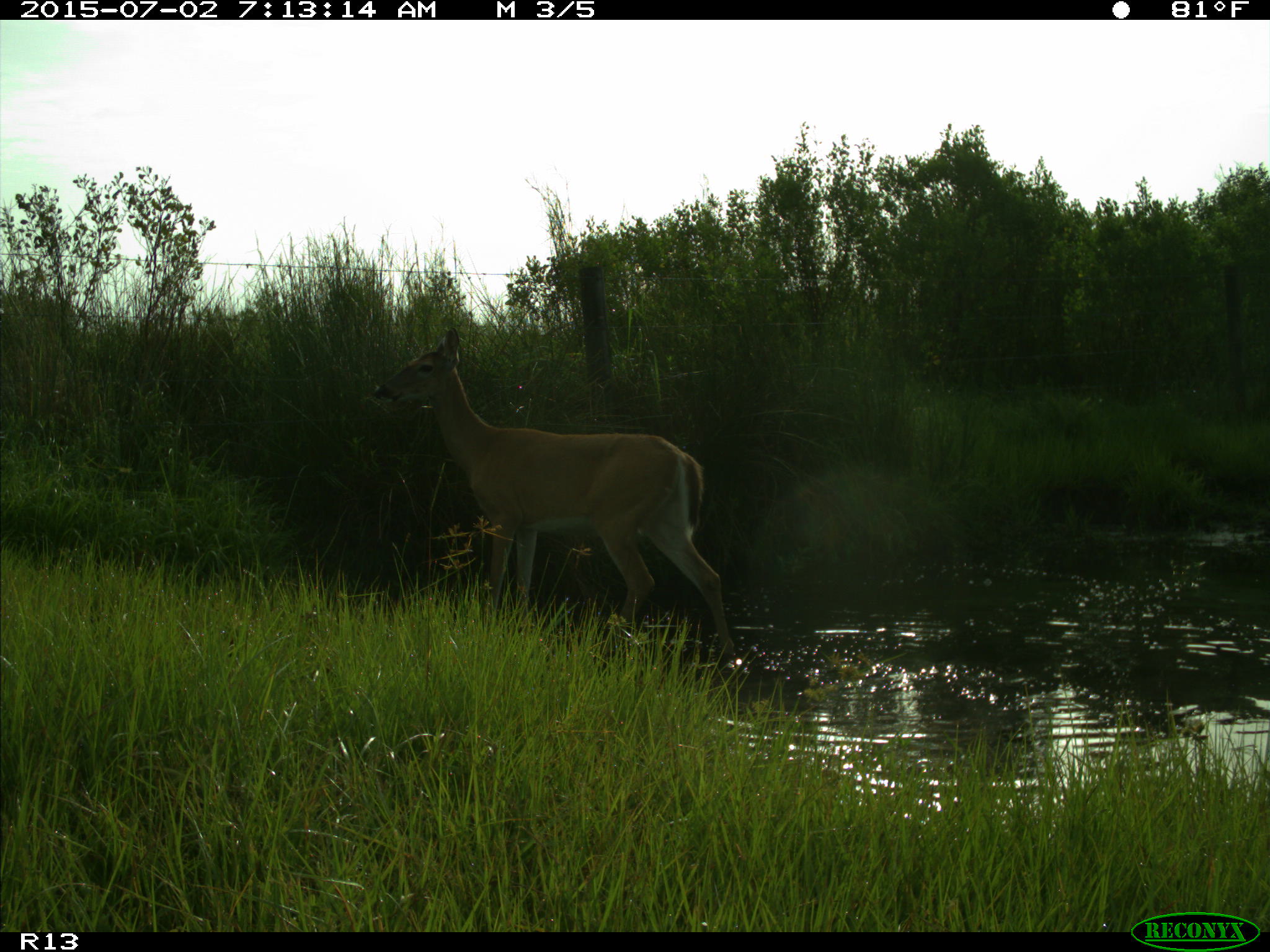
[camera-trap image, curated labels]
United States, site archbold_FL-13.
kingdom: Animalia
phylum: Chordata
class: Mammalia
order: Artiodactyla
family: Cervidae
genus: Odocoileus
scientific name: Odocoileus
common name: deer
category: unidentified deer